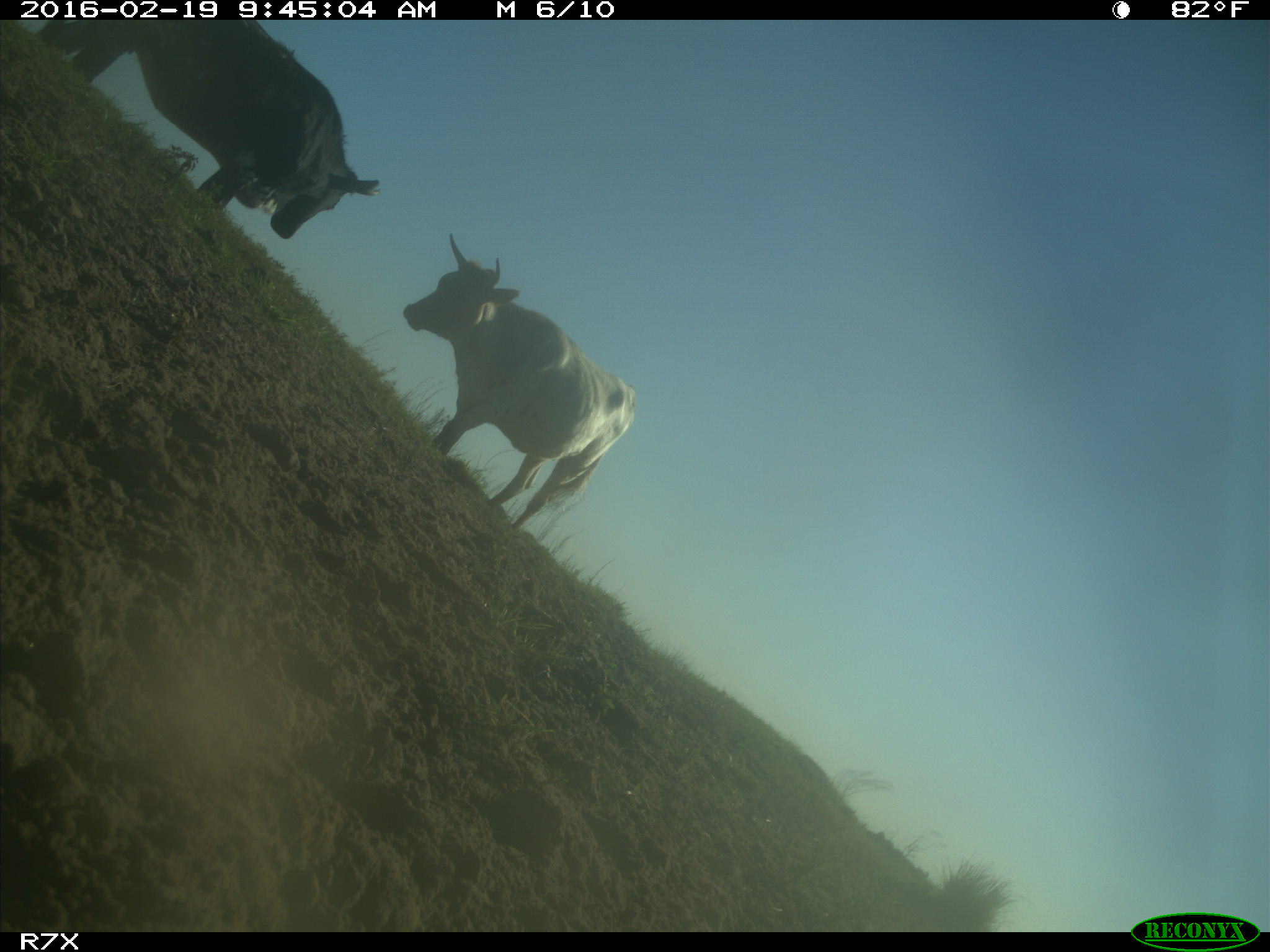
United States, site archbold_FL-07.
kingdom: Animalia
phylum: Chordata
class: Mammalia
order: Artiodactyla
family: Bovidae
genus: Bos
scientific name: Bos taurus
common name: domestic cow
Bos taurus (domestic cow).